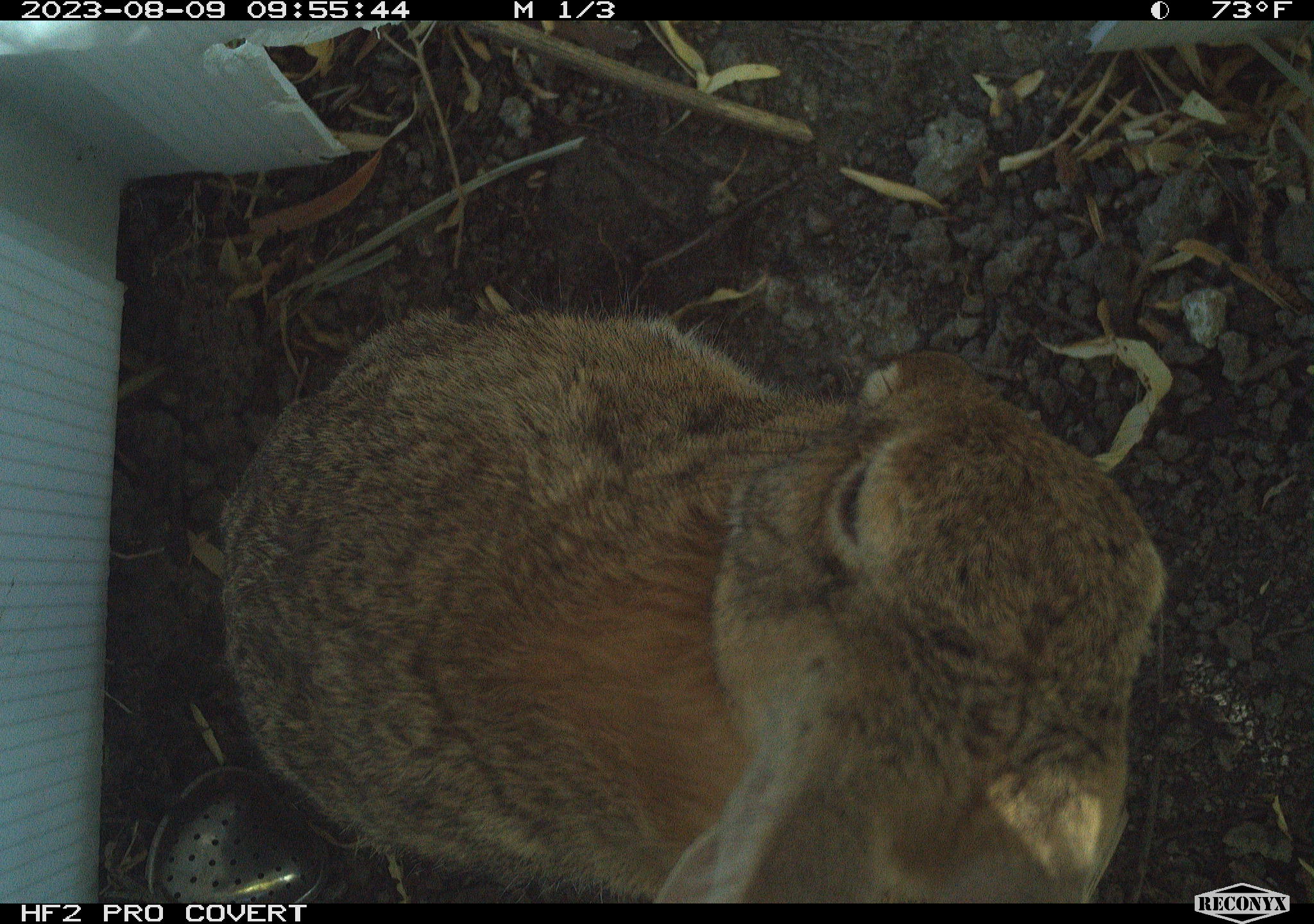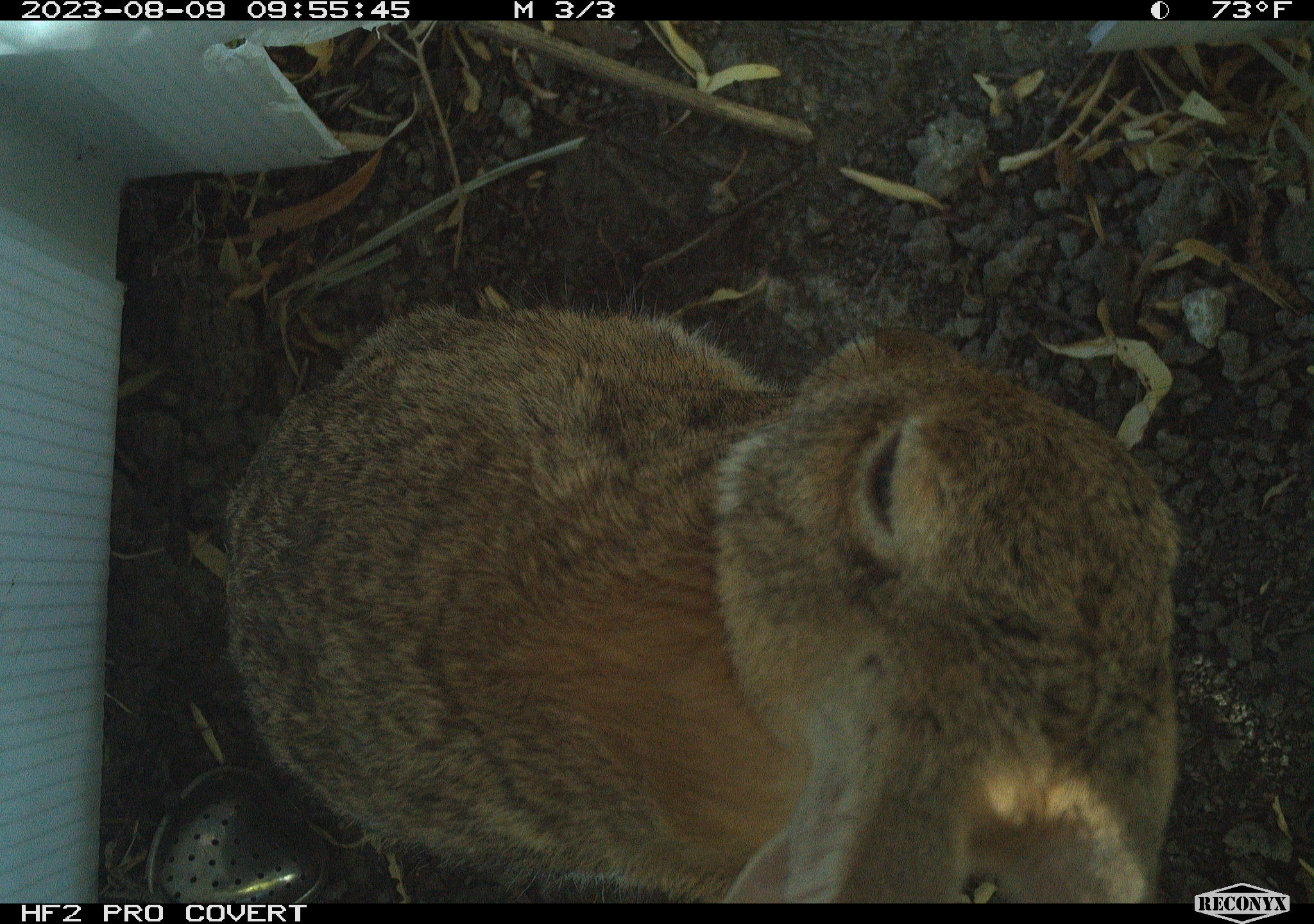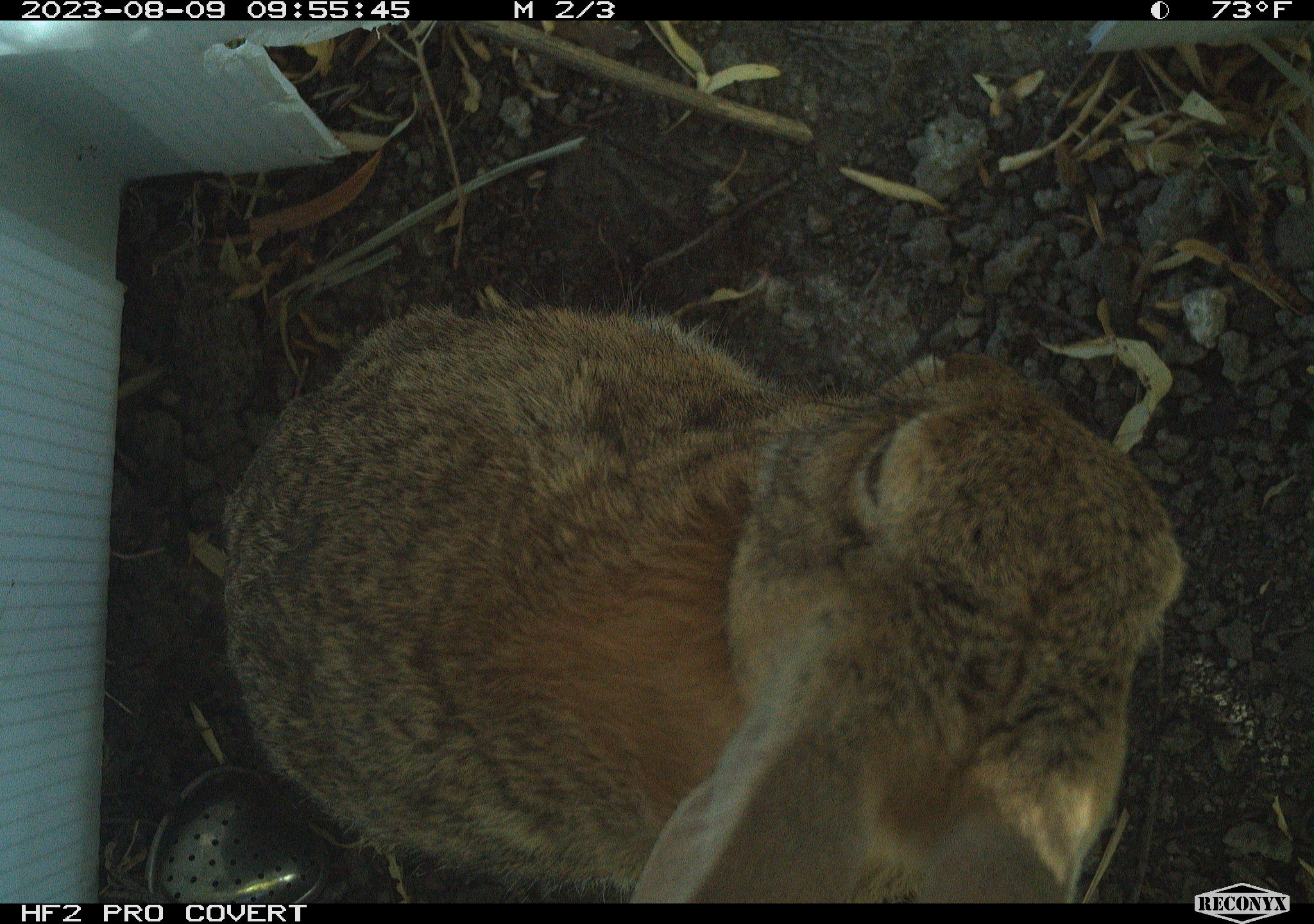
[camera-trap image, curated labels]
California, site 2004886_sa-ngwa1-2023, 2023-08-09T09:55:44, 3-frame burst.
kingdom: Animalia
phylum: Chordata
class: Mammalia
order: Lagomorpha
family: Leporidae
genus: Sylvilagus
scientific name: Sylvilagus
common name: cottontail rabbits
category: sylvilagus species